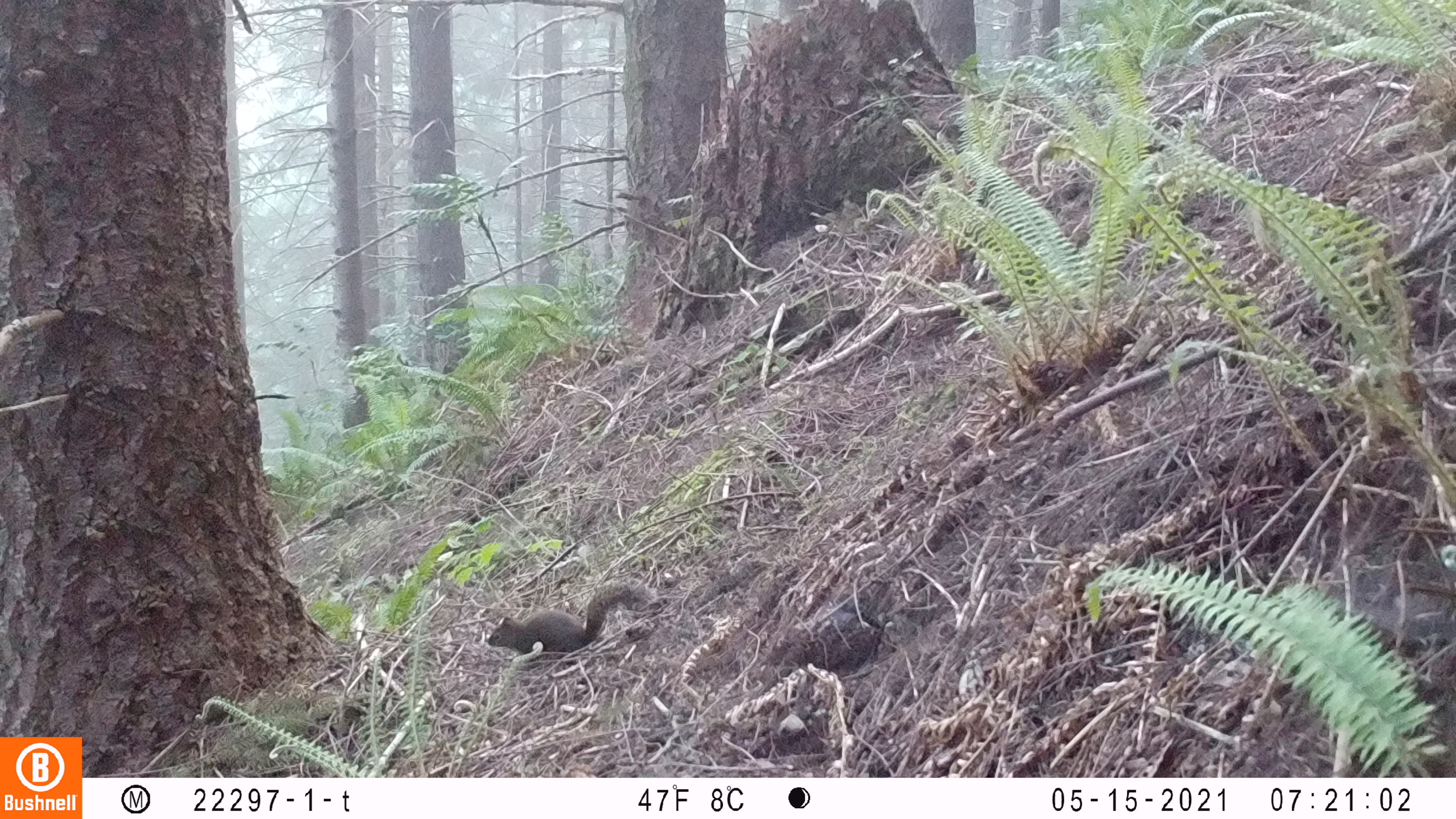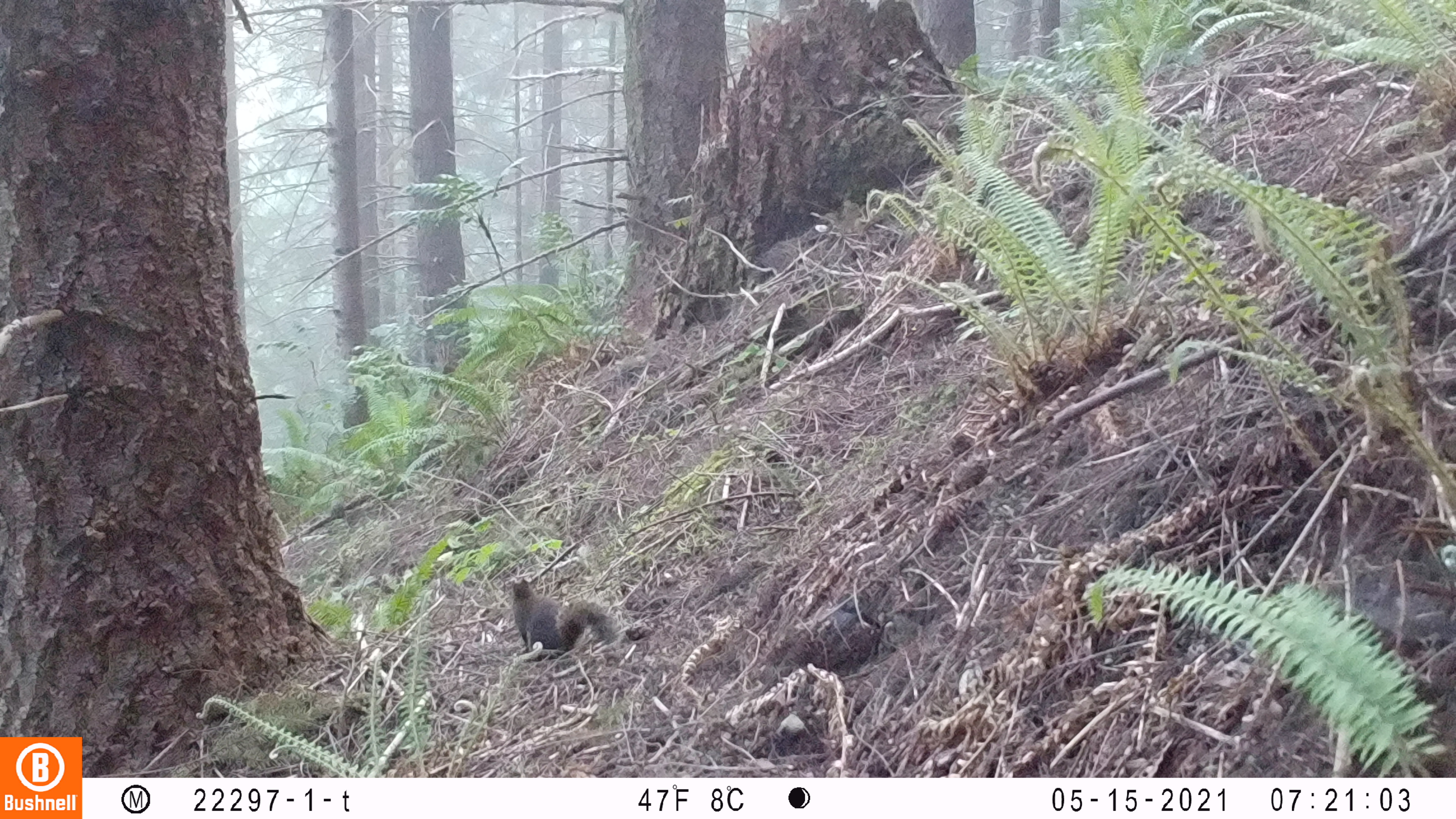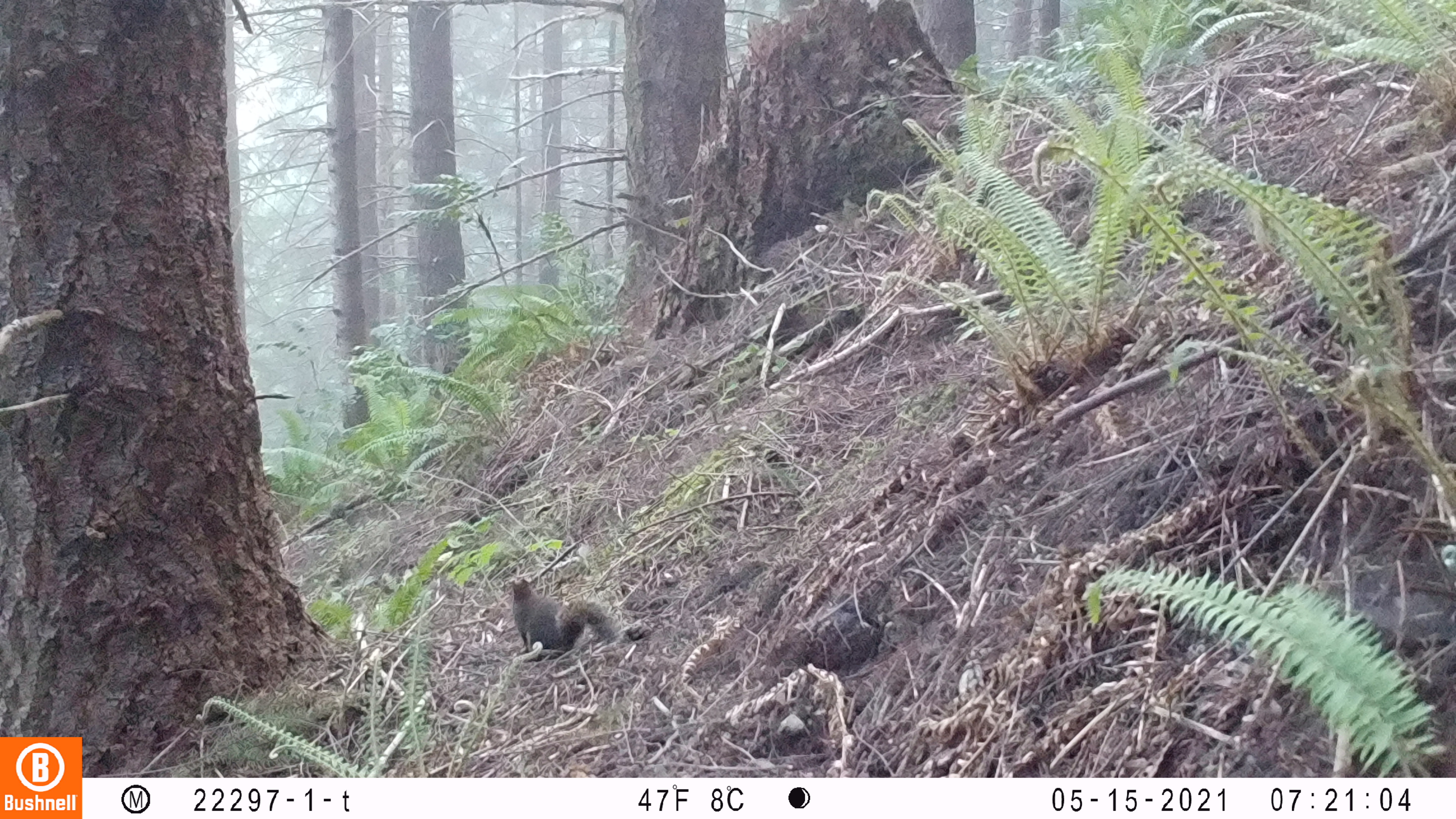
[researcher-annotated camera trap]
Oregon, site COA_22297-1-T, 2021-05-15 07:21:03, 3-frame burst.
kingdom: Animalia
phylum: Chordata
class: Mammalia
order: Rodentia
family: Sciuridae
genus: Tamiasciurus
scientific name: Tamiasciurus douglasii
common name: douglas squirrel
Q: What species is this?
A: Douglas squirrel (Tamiasciurus douglasii).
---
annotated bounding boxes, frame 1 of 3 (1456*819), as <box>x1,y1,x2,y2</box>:
douglas squirrel: <box>455,558,685,696</box>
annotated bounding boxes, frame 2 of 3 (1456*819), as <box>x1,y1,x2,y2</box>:
douglas squirrel: <box>481,566,635,684</box>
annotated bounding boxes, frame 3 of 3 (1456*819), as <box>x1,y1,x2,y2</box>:
douglas squirrel: <box>481,561,639,686</box>